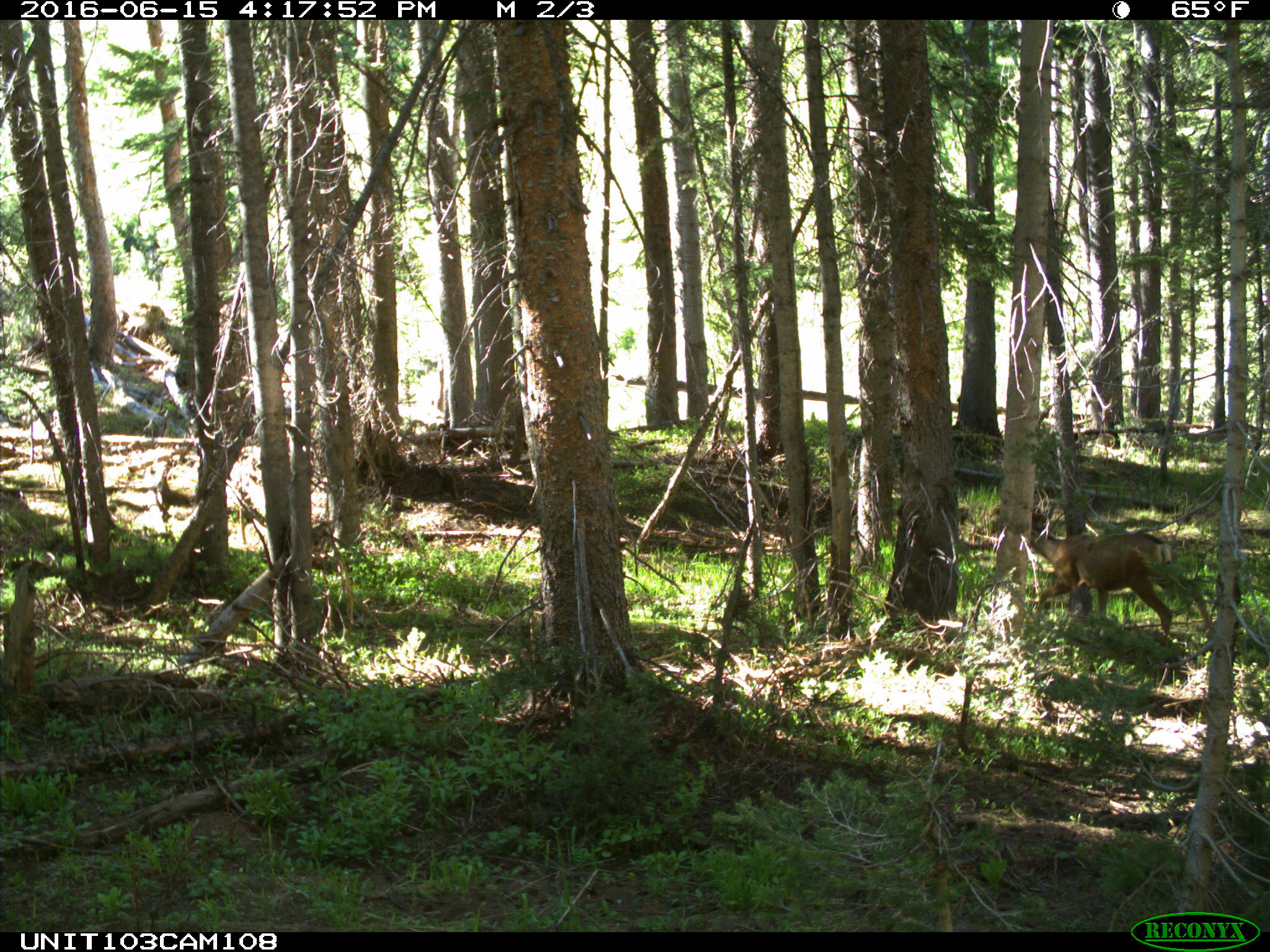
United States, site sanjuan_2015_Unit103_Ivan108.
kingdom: Animalia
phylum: Chordata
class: Mammalia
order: Artiodactyla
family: Cervidae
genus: Odocoileus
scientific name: Odocoileus hemionus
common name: mule deer